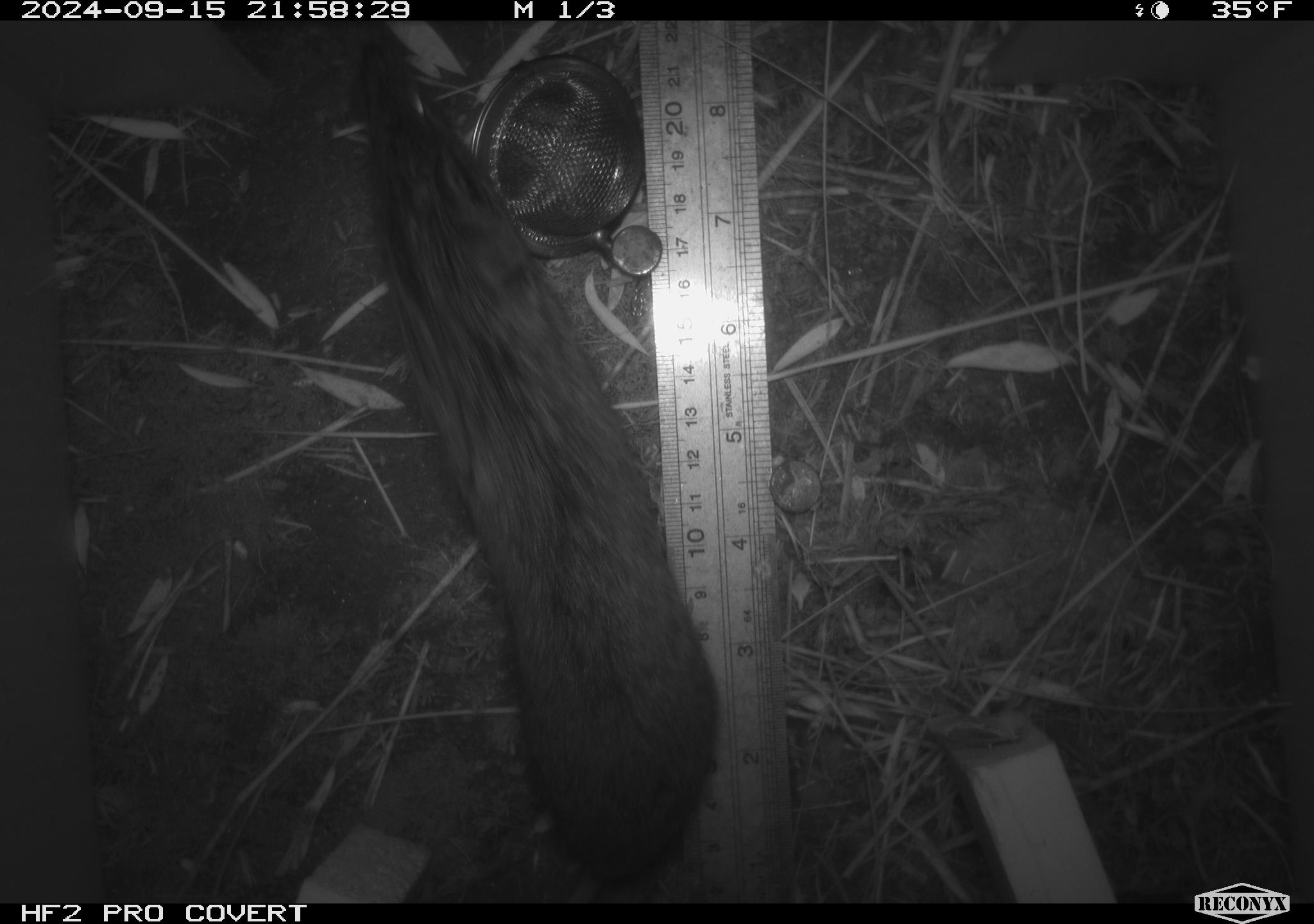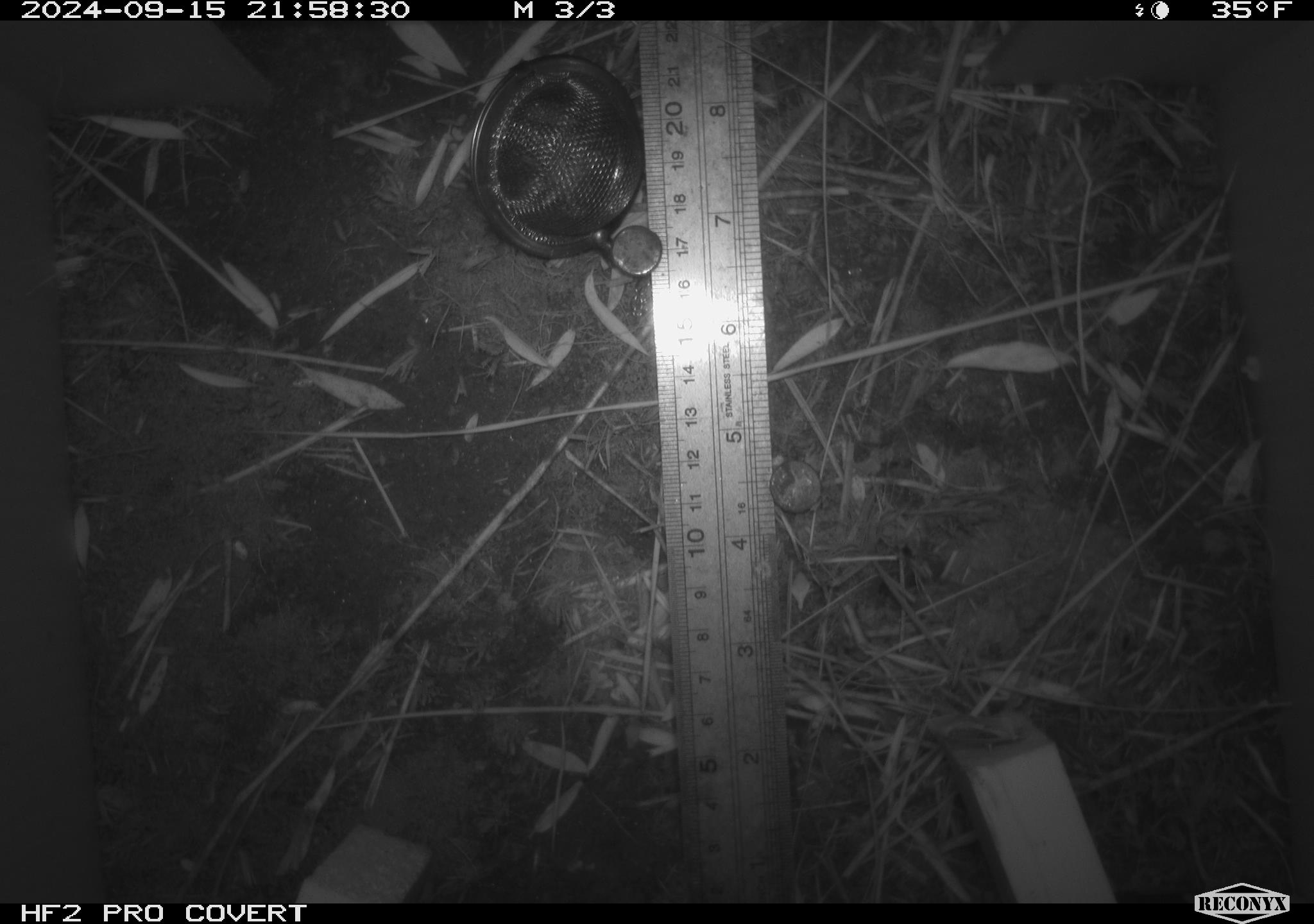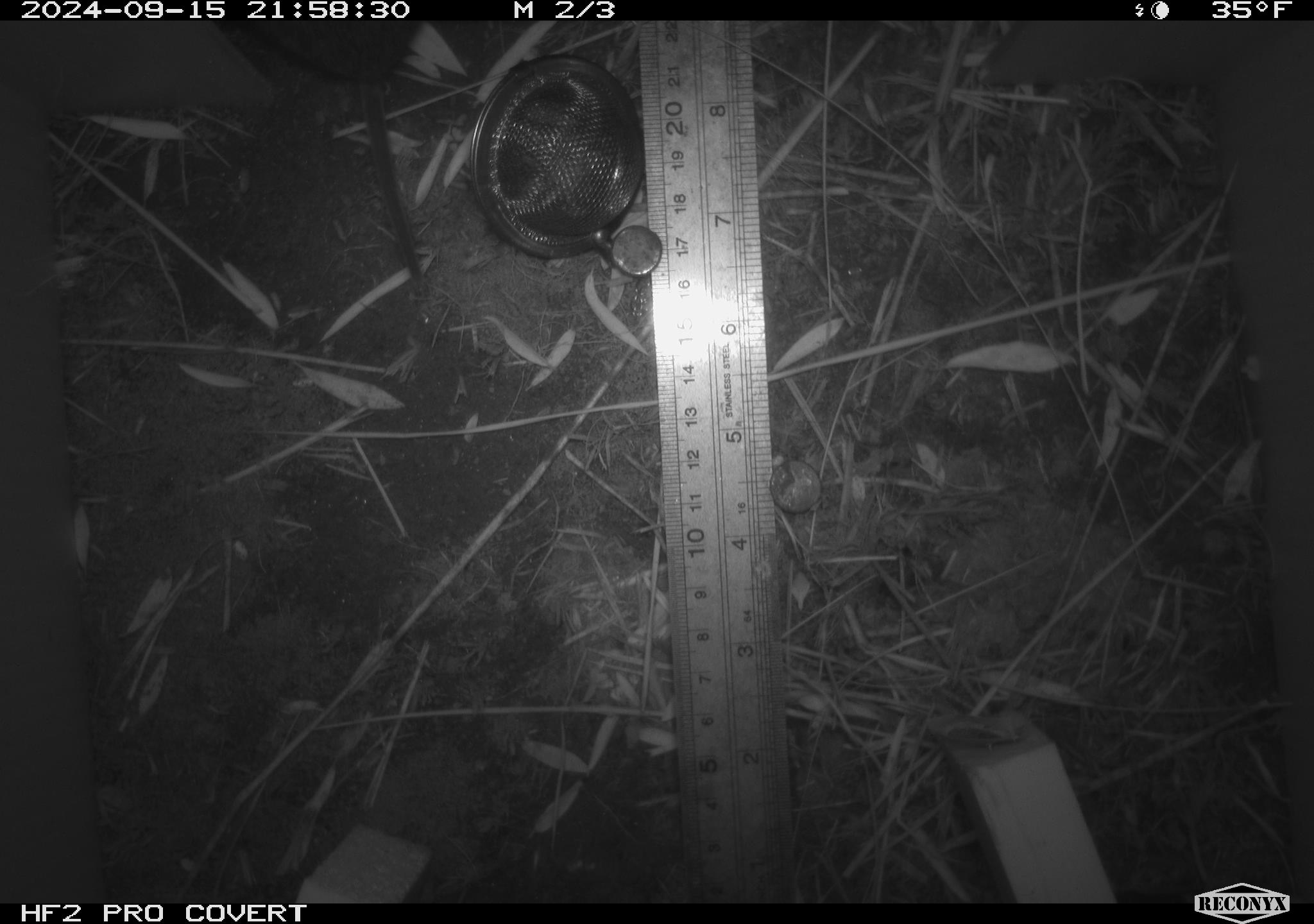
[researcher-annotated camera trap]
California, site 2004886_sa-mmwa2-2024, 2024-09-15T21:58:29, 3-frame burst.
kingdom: Animalia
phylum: Chordata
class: Mammalia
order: Rodentia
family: Cricetidae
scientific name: Arvicolinae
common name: voles, lemmings, and muskrats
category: arvicolinae subfamily